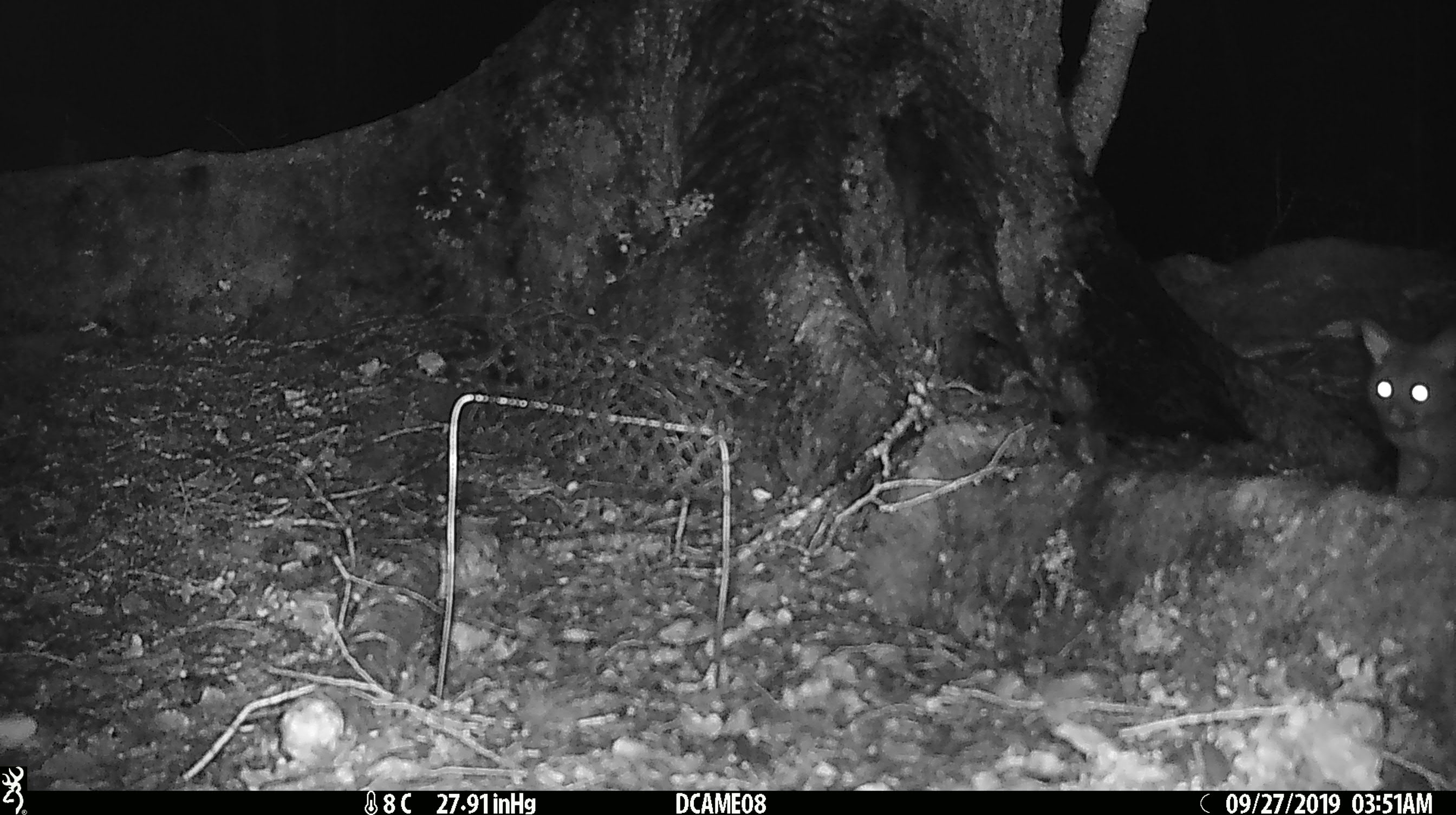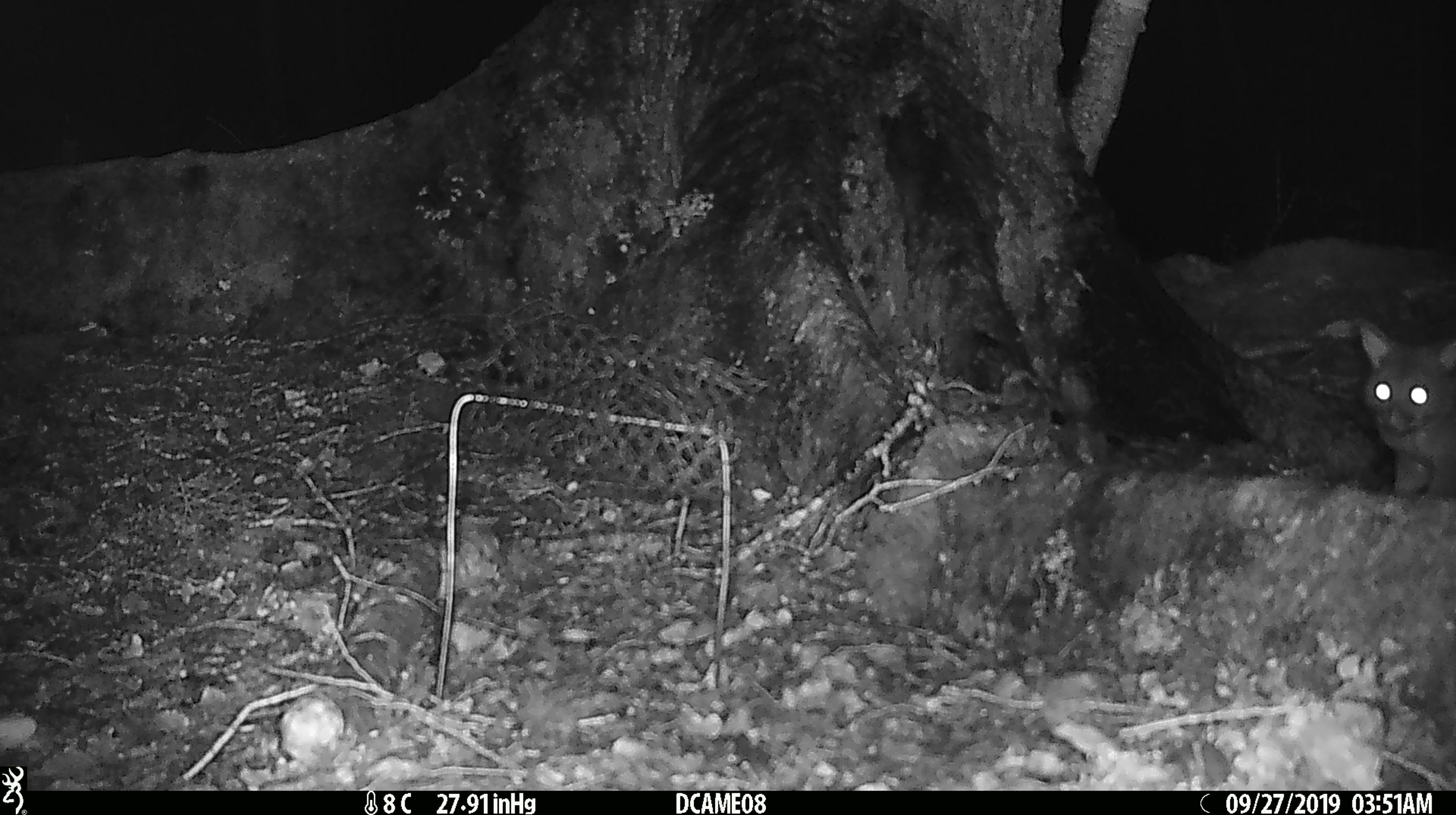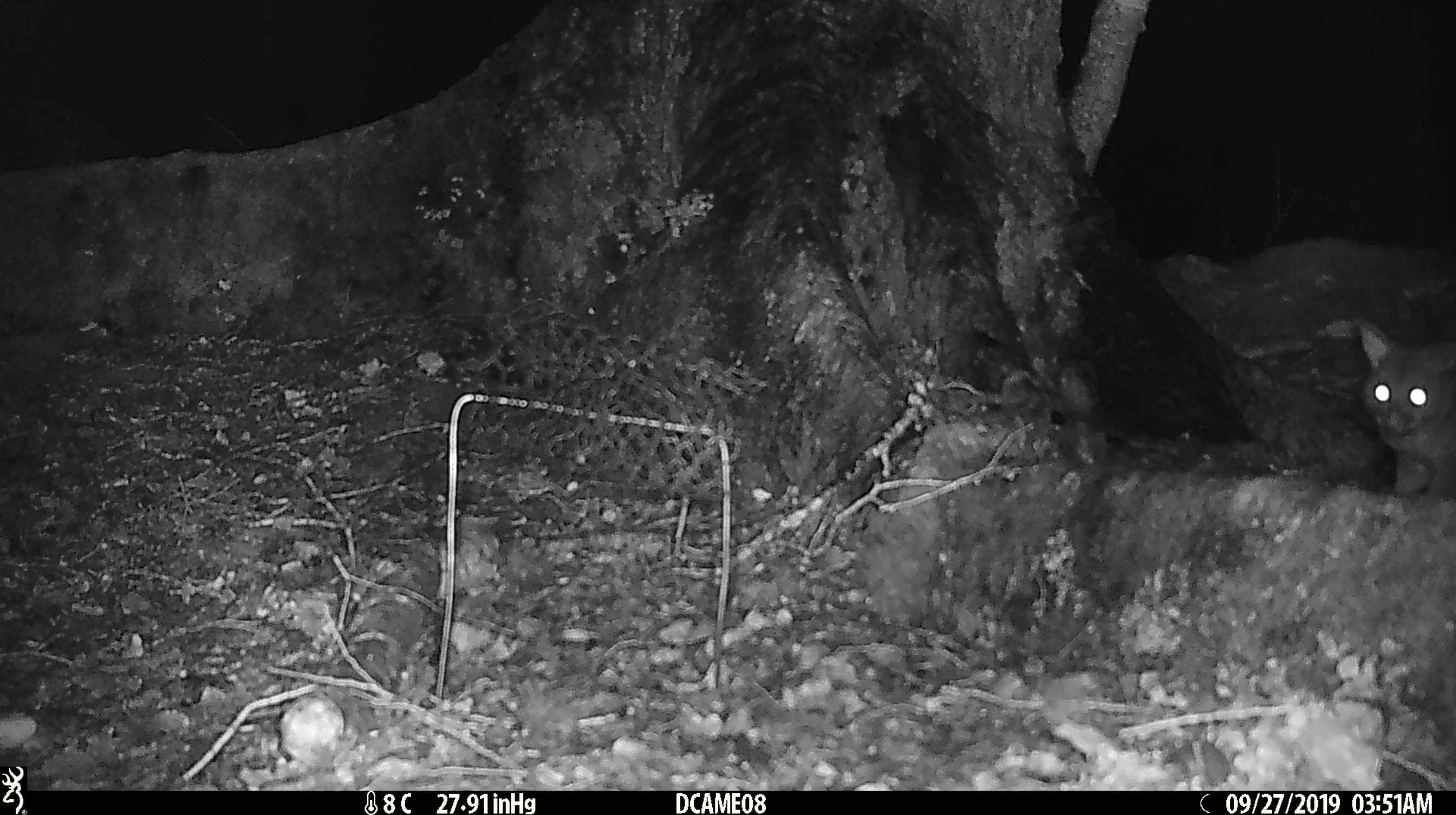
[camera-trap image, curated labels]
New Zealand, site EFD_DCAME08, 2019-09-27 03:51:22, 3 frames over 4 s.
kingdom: Animalia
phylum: Chordata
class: Mammalia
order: Diprotodontia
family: Phalangeridae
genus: Trichosurus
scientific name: Trichosurus vulpecula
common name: common brushtail possum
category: possum